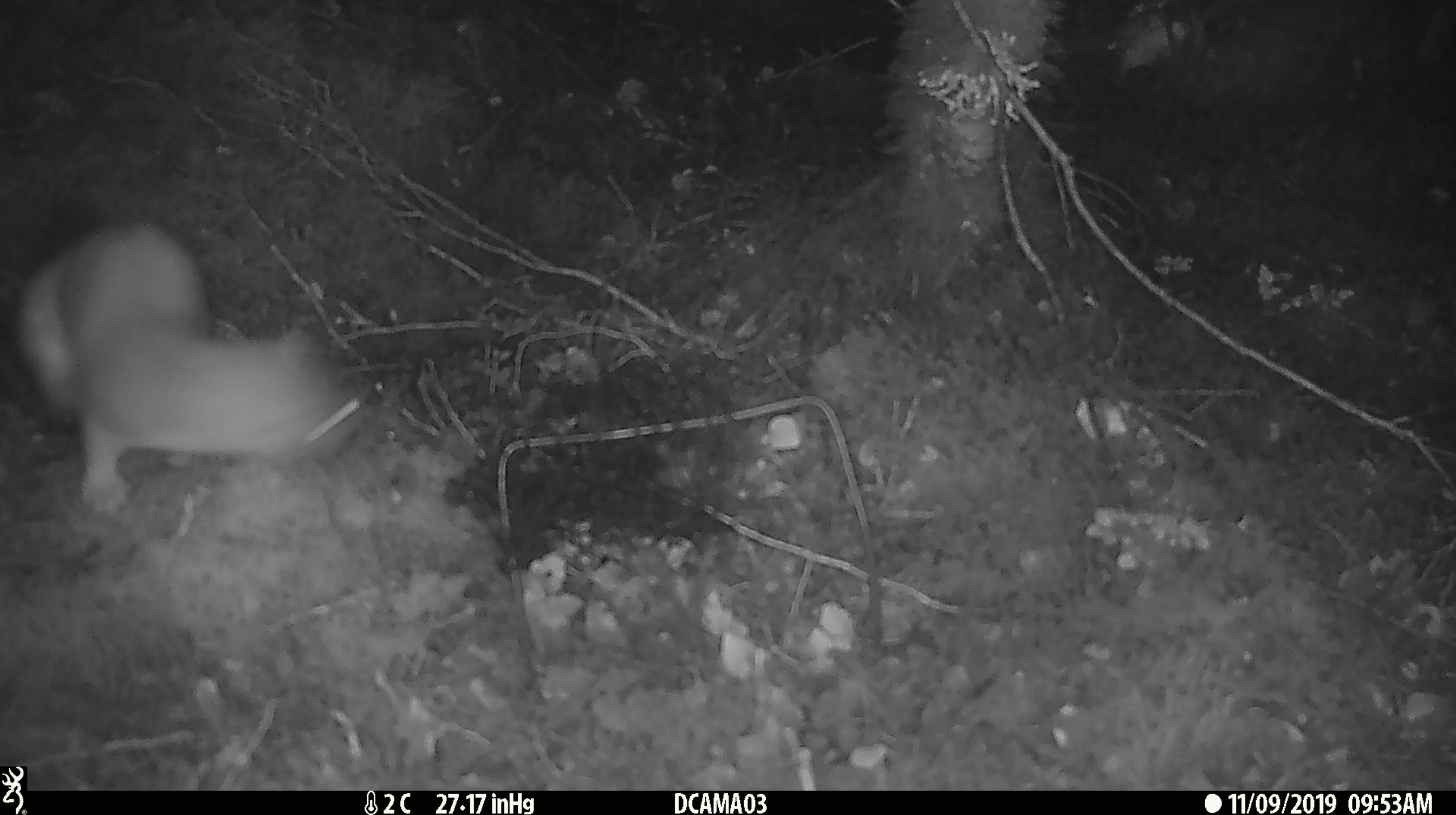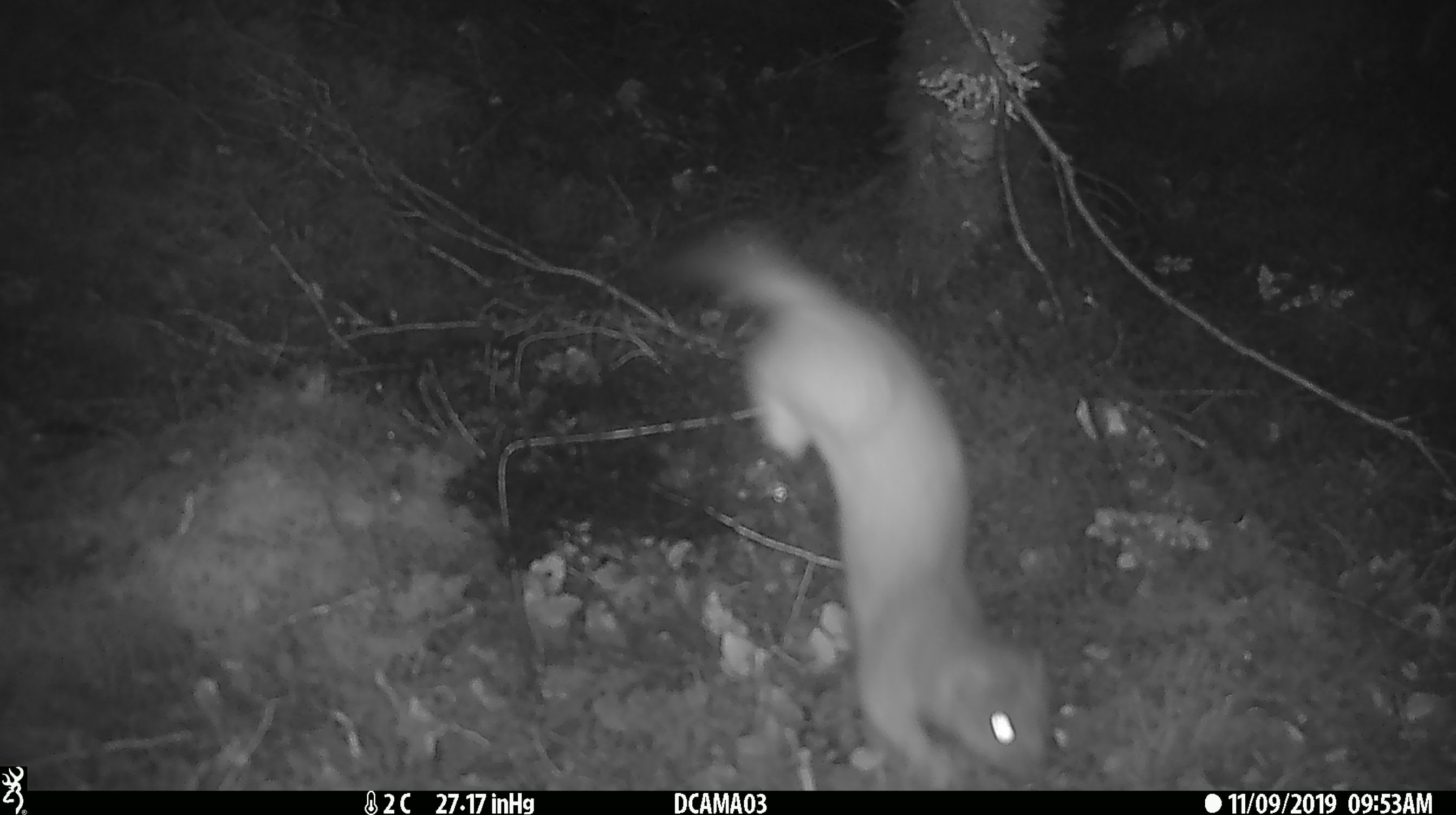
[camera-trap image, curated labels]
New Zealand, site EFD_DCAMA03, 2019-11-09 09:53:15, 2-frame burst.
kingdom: Animalia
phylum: Chordata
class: Mammalia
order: Carnivora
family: Mustelidae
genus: Mustela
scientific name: Mustela erminea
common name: stoat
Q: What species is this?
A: Stoat (Mustela erminea).